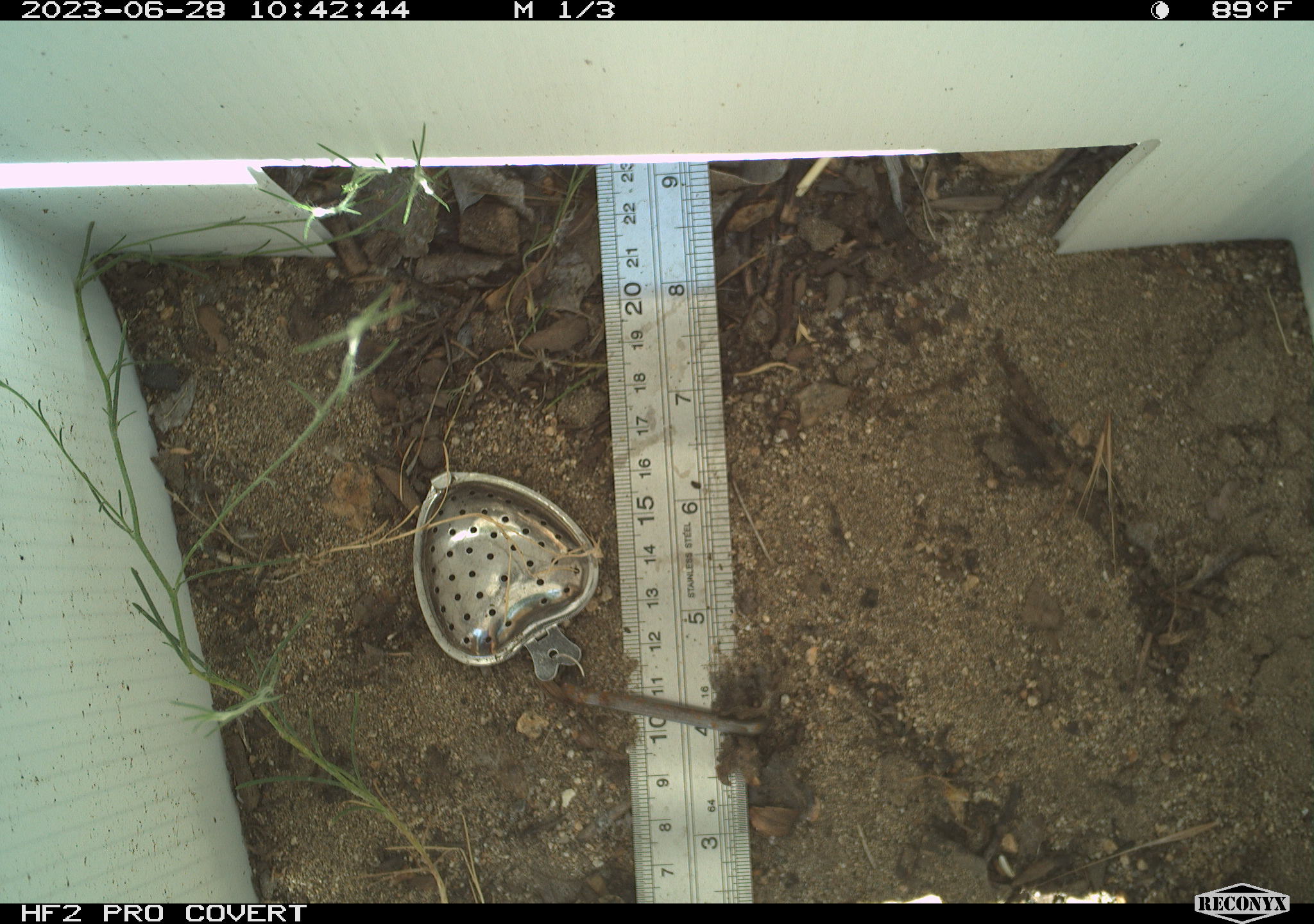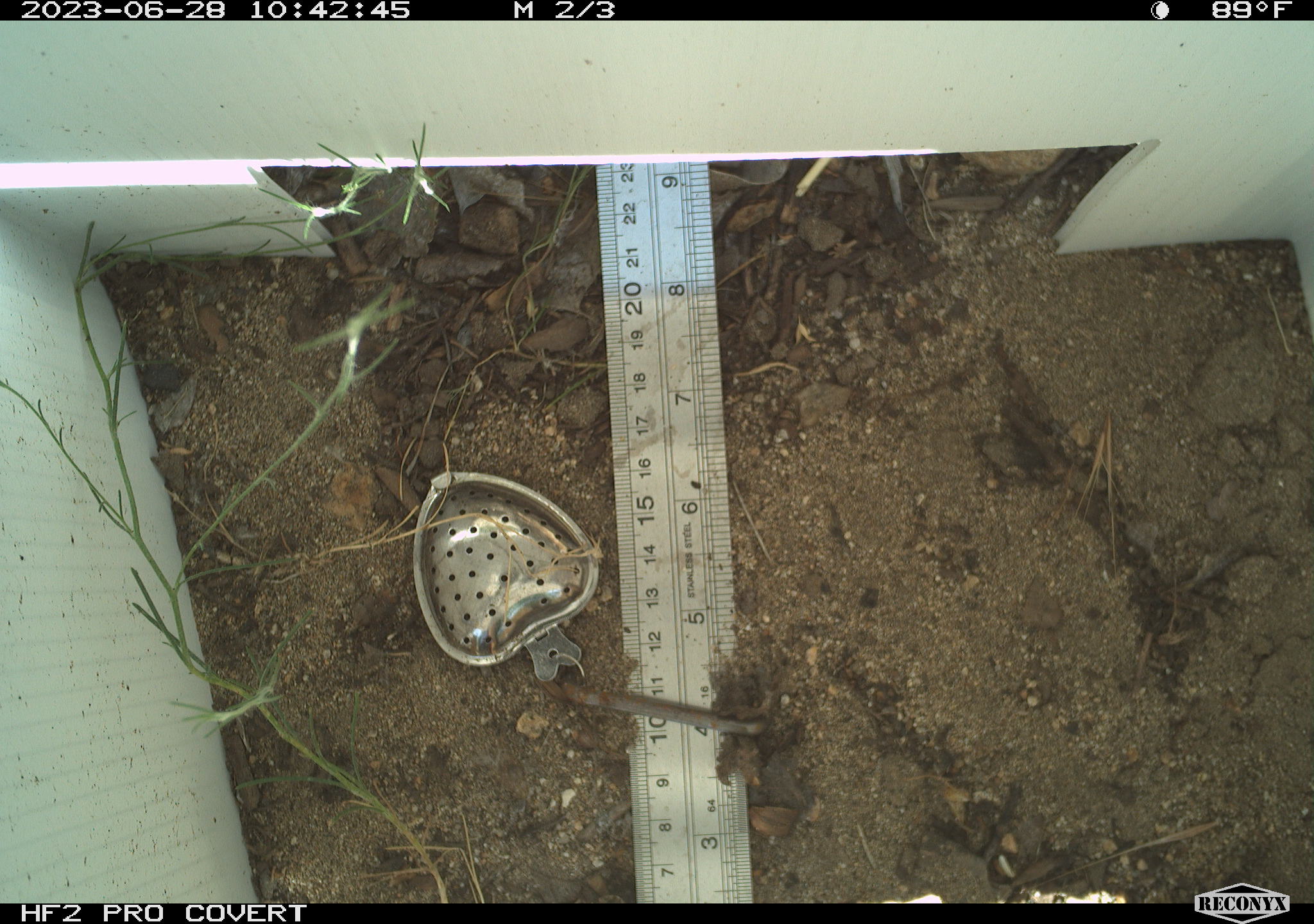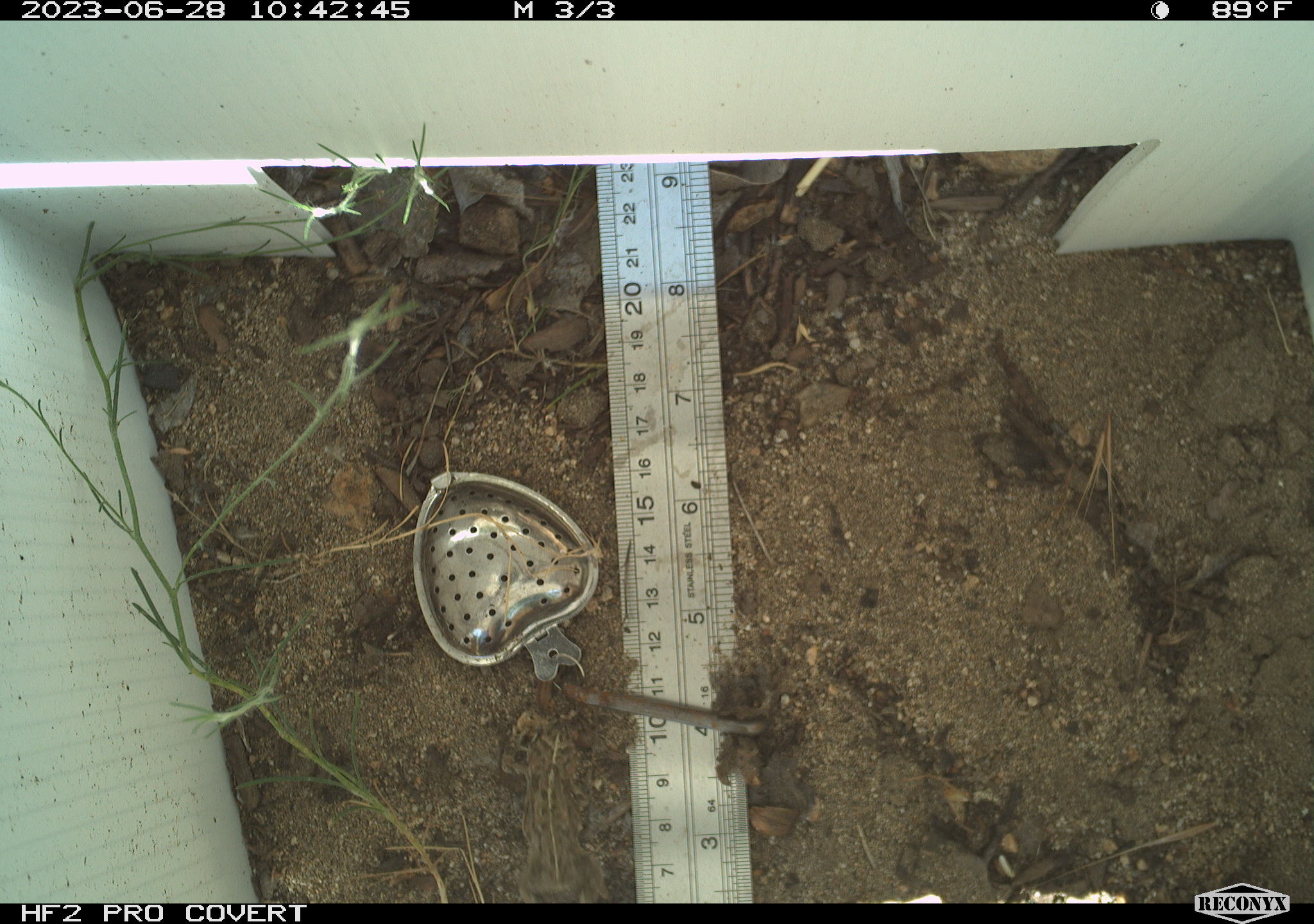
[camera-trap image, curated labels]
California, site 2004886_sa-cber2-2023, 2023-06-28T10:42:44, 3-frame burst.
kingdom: Animalia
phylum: Chordata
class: Amphibia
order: Anura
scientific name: Anura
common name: frogs